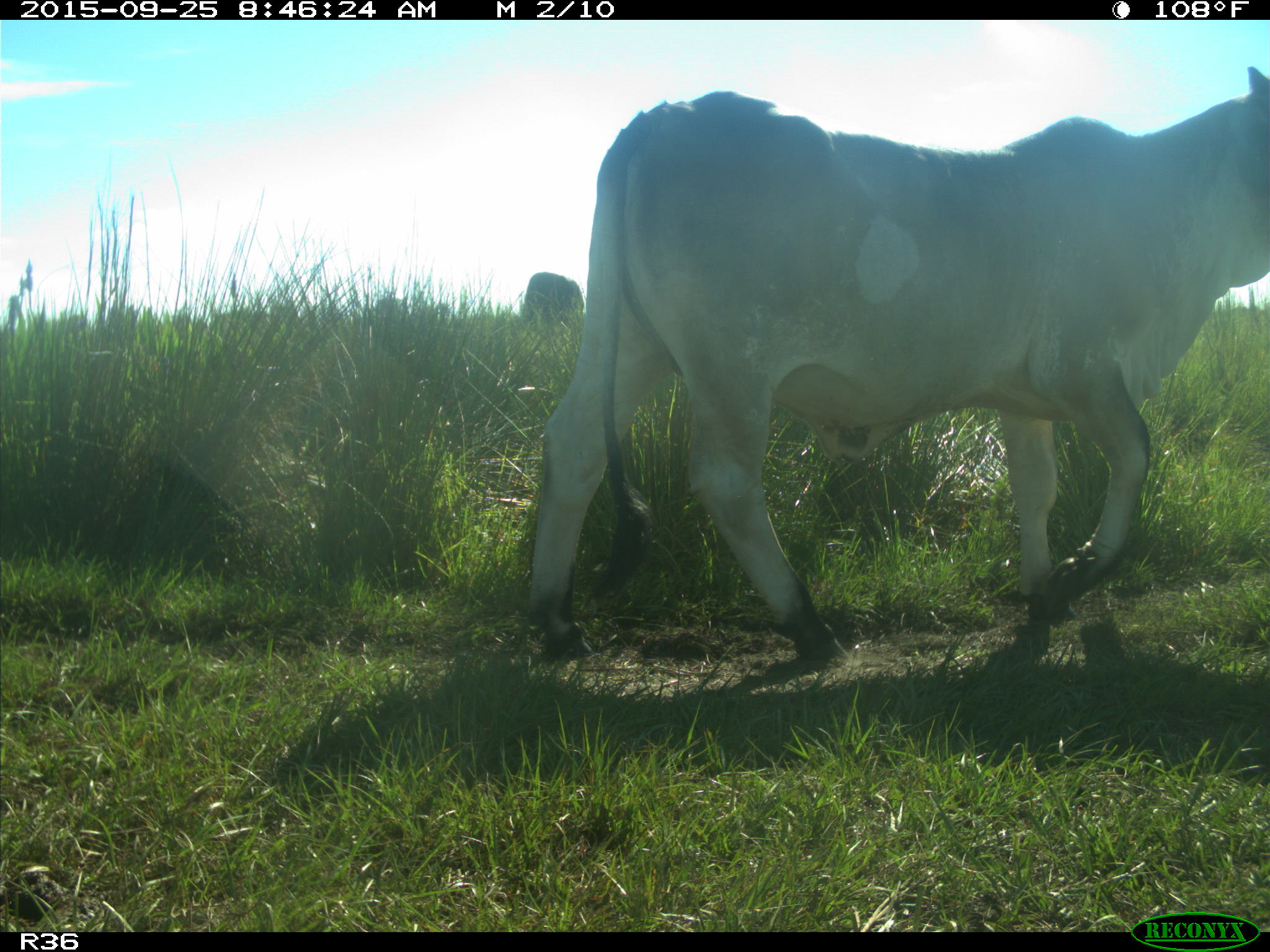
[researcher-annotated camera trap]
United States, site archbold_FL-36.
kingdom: Animalia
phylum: Chordata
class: Mammalia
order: Artiodactyla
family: Bovidae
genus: Bos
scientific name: Bos taurus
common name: domestic cow